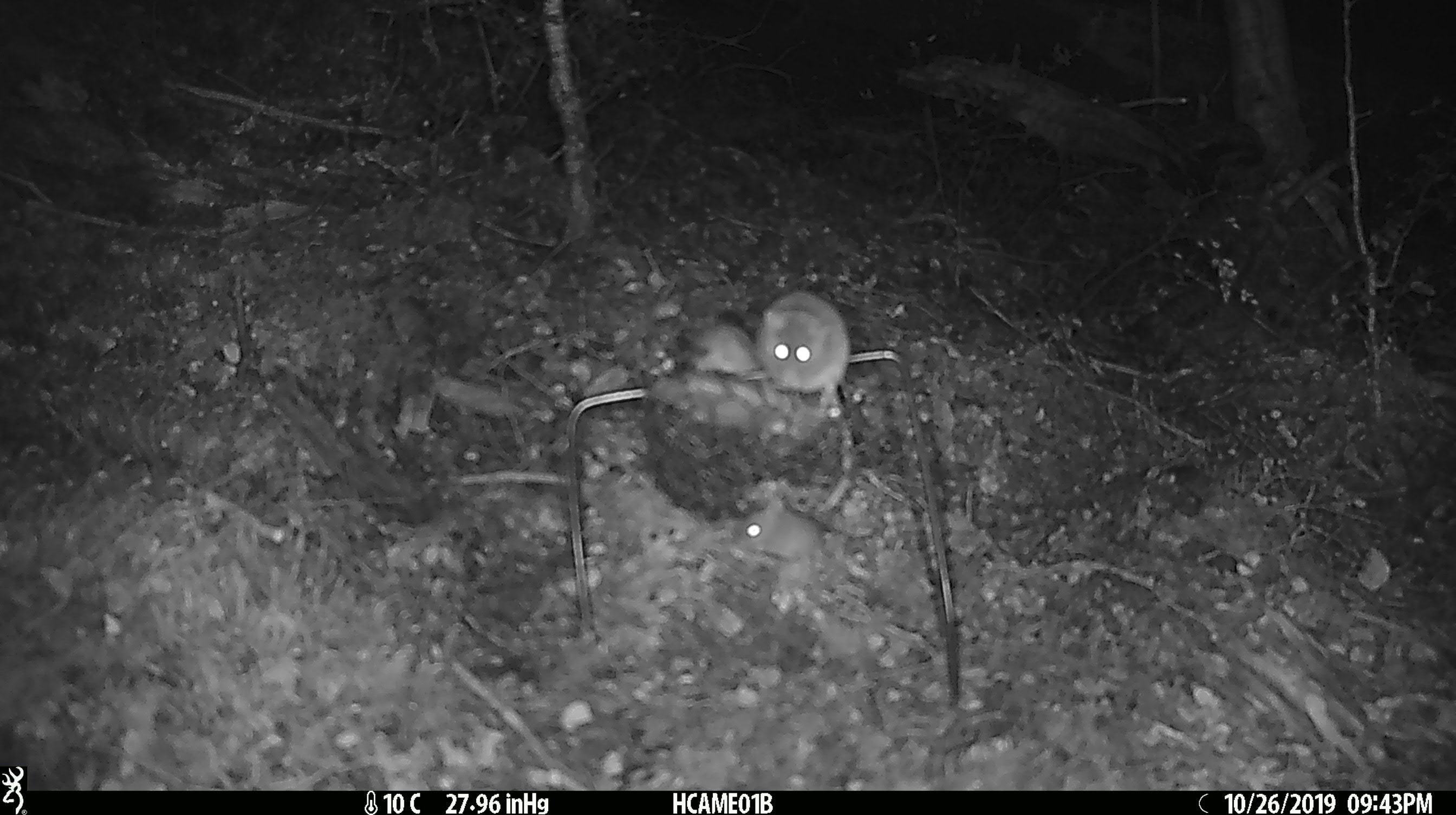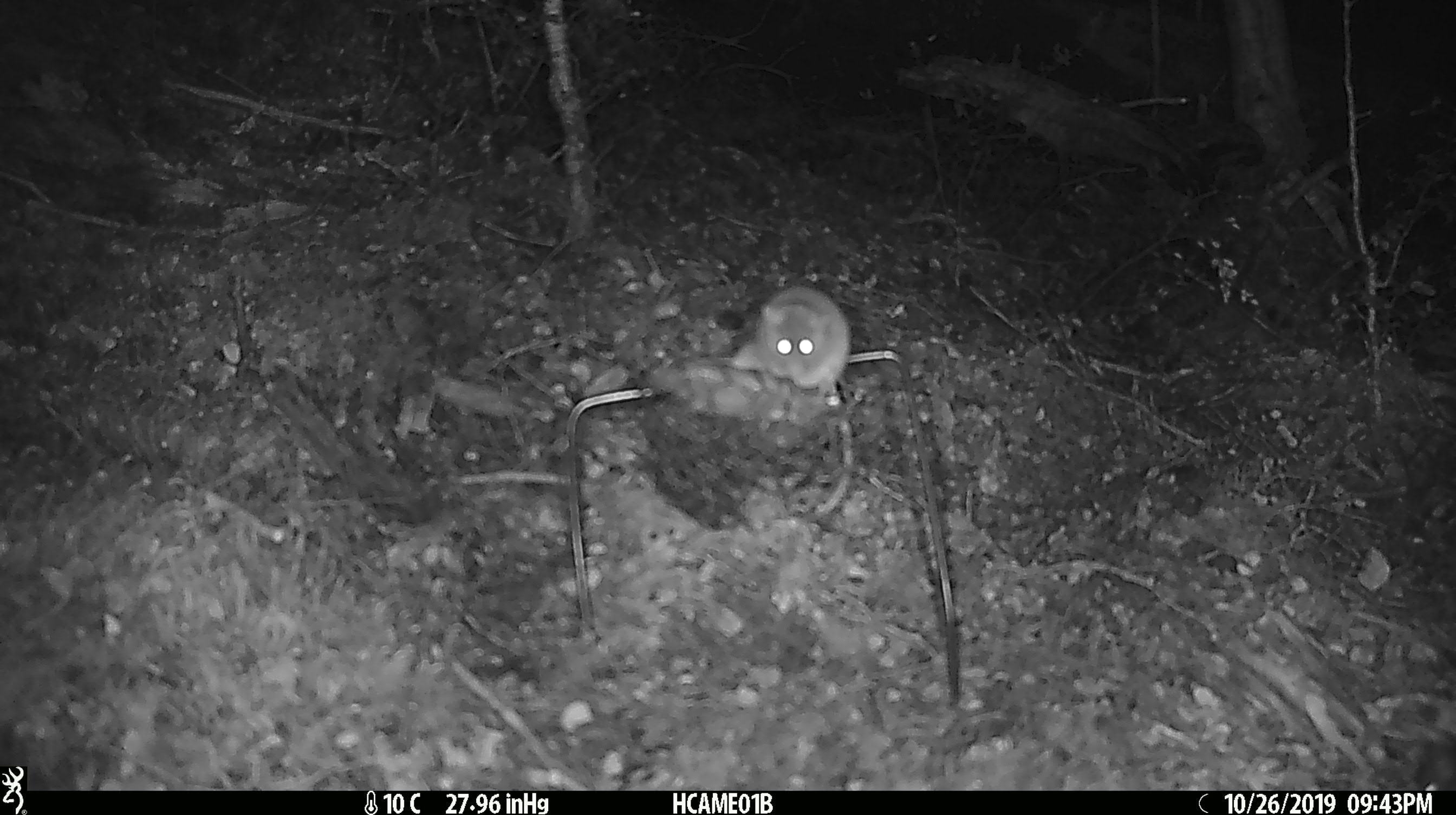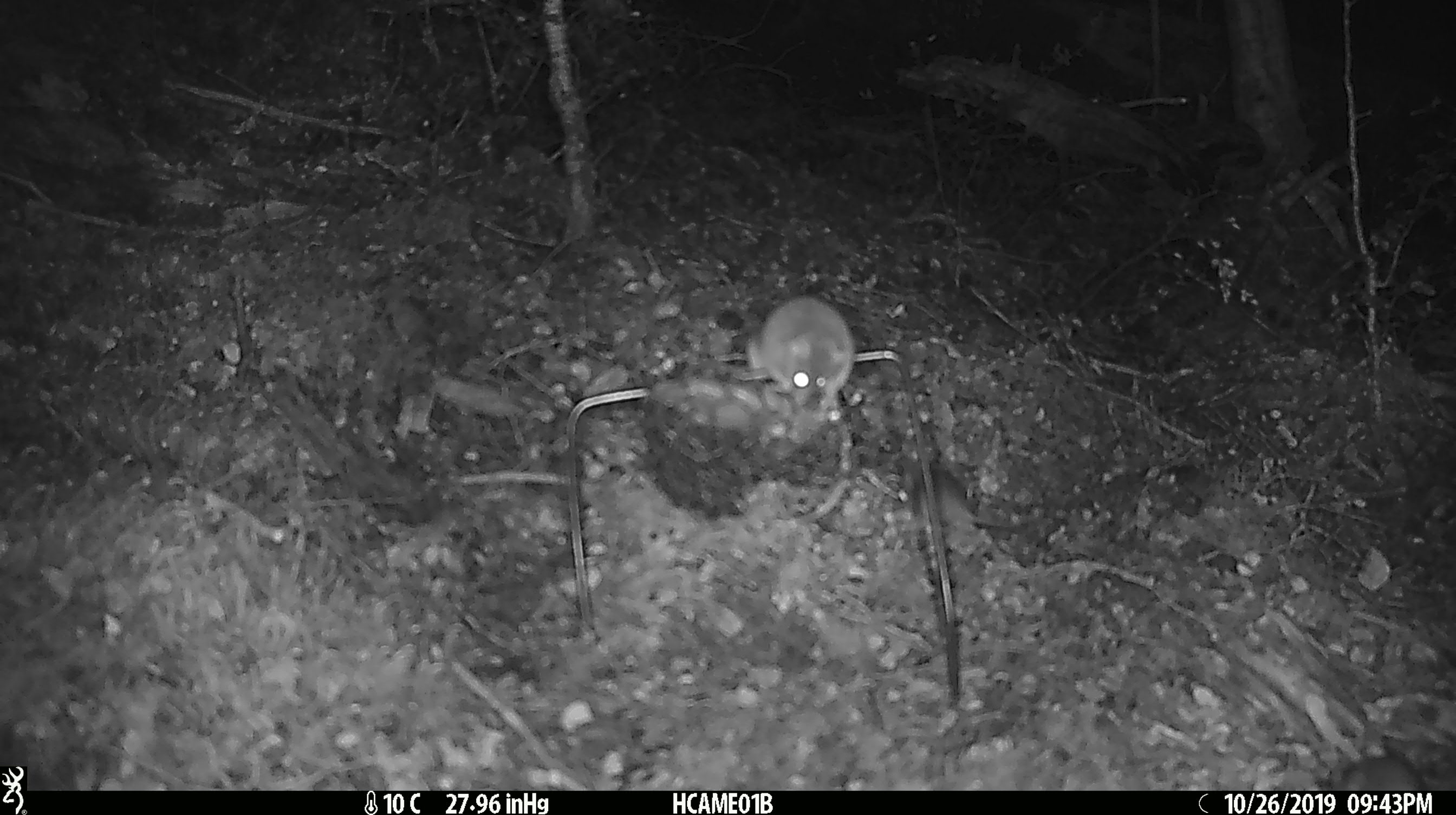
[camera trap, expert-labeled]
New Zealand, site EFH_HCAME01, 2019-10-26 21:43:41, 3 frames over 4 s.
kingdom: Animalia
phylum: Chordata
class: Mammalia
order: Rodentia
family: Muridae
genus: Mus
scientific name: Mus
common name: mouse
Mouse (Mus).